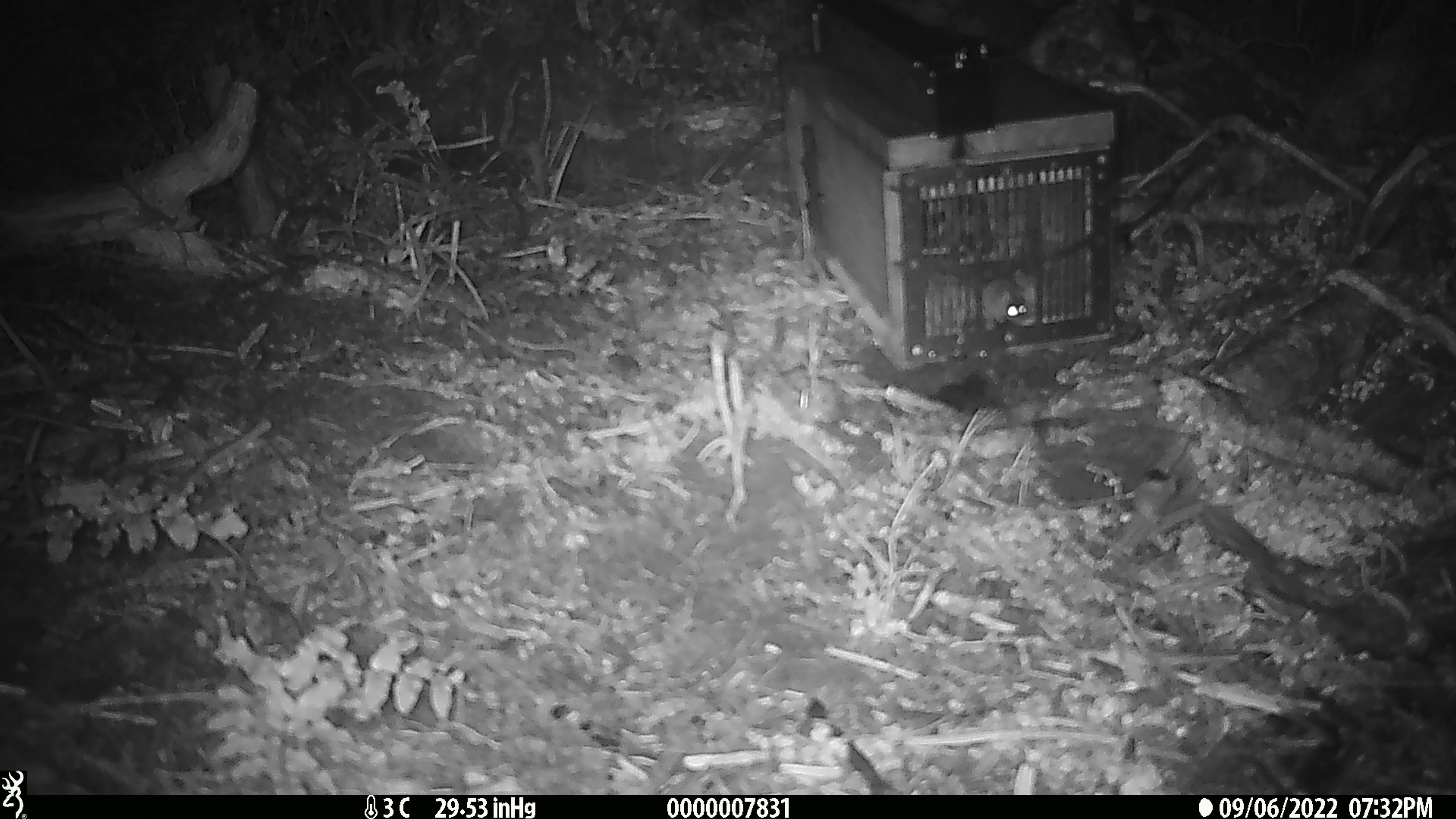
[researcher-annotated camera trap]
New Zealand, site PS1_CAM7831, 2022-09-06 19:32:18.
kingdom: Animalia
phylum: Chordata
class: Mammalia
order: Rodentia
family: Muridae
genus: Mus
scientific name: Mus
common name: mouse